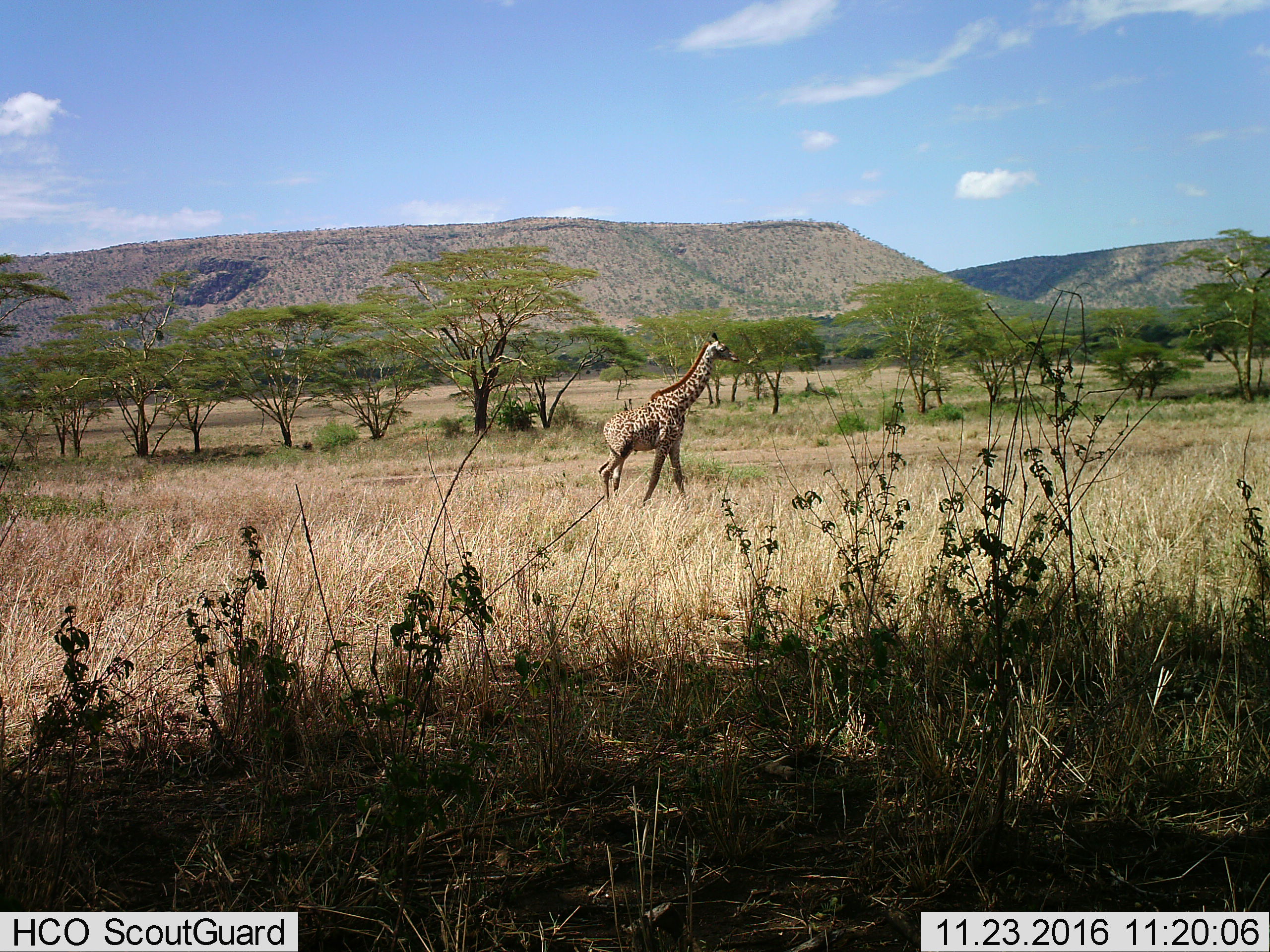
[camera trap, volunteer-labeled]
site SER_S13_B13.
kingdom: Animalia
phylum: Chordata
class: Mammalia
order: Artiodactyla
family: Giraffidae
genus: Giraffa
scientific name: Giraffa camelopardalis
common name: giraffe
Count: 1.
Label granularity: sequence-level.